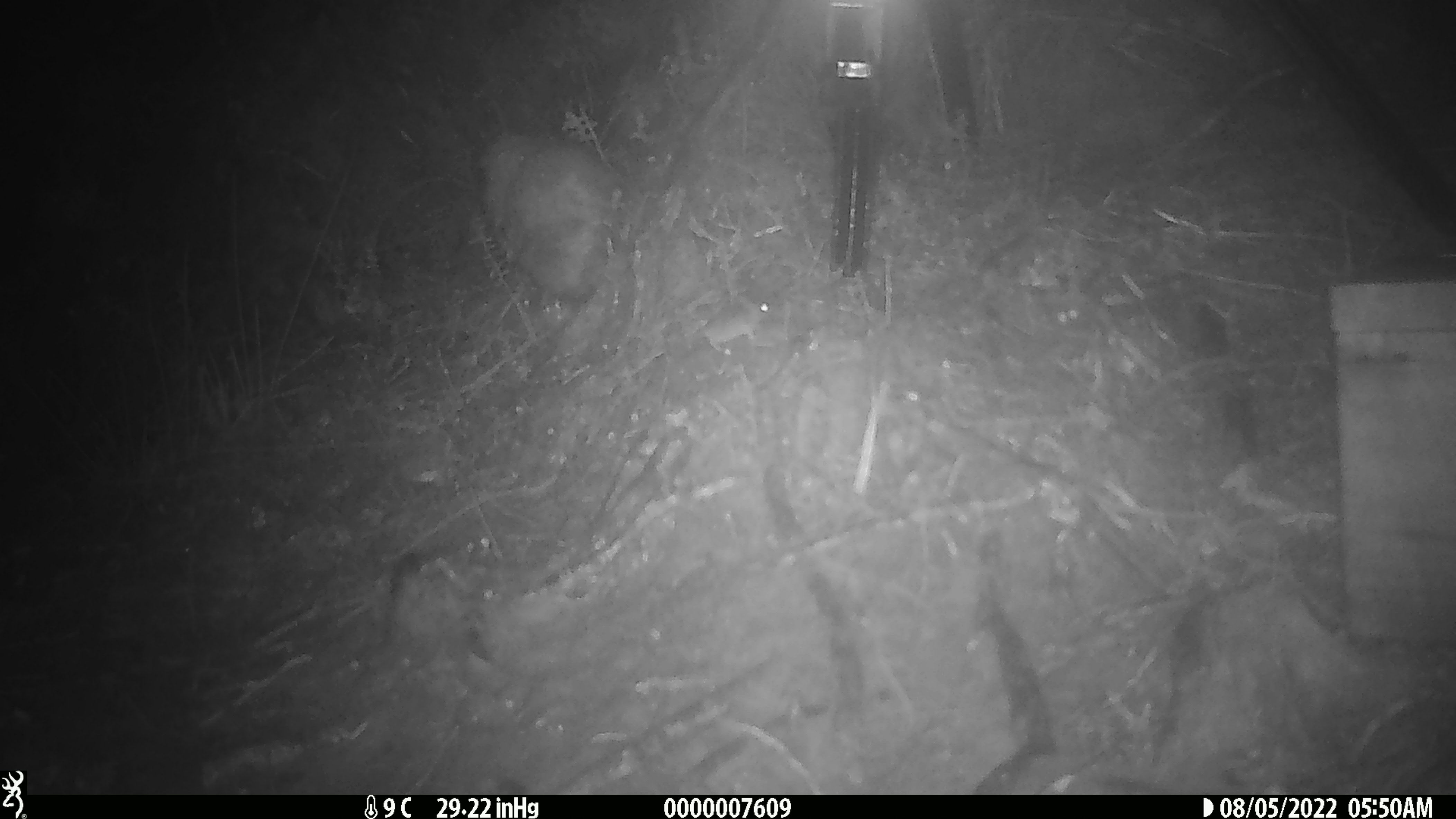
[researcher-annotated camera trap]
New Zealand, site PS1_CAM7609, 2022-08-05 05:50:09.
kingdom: Animalia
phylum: Chordata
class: Mammalia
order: Rodentia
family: Muridae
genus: Mus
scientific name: Mus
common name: mouse